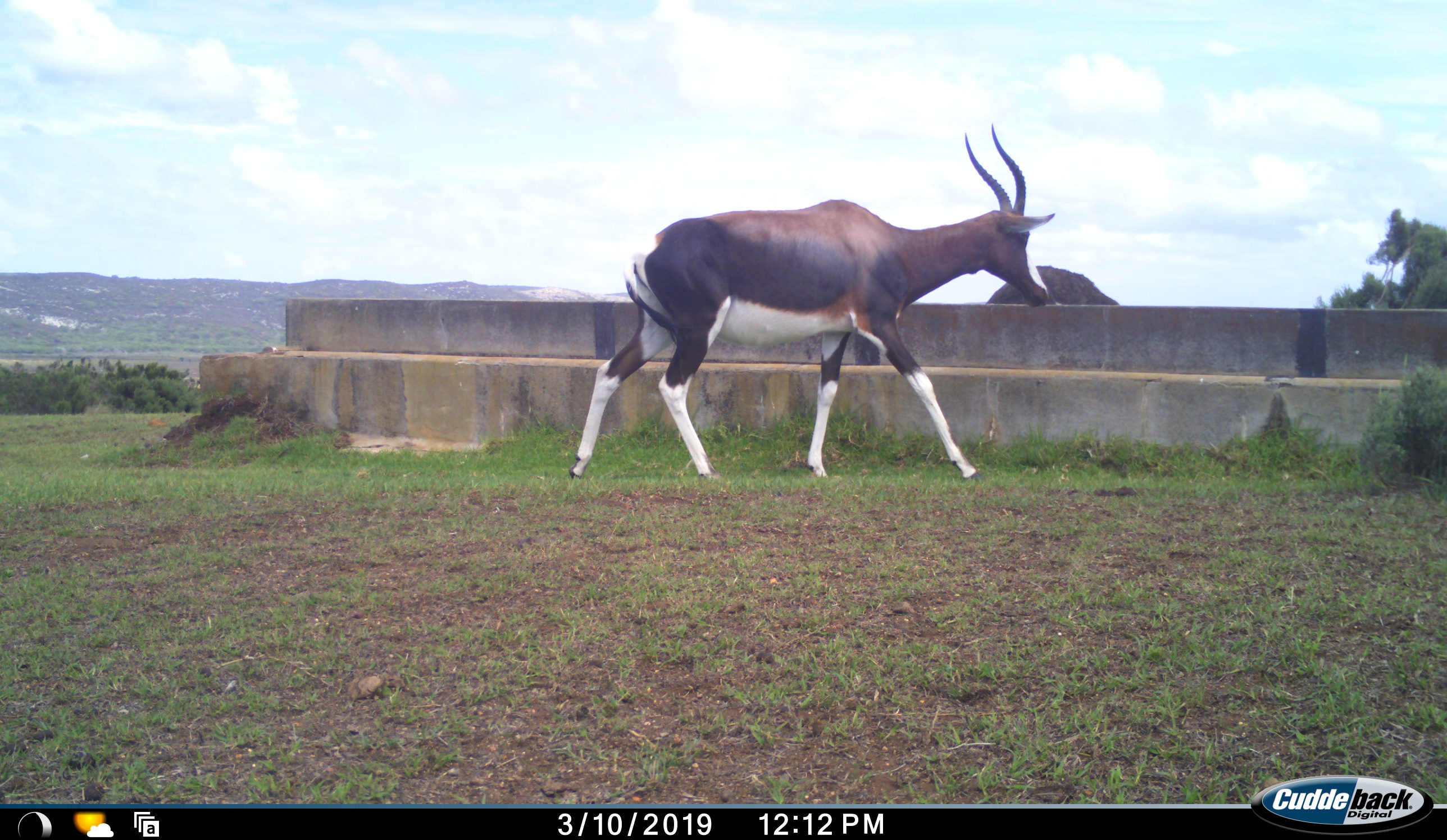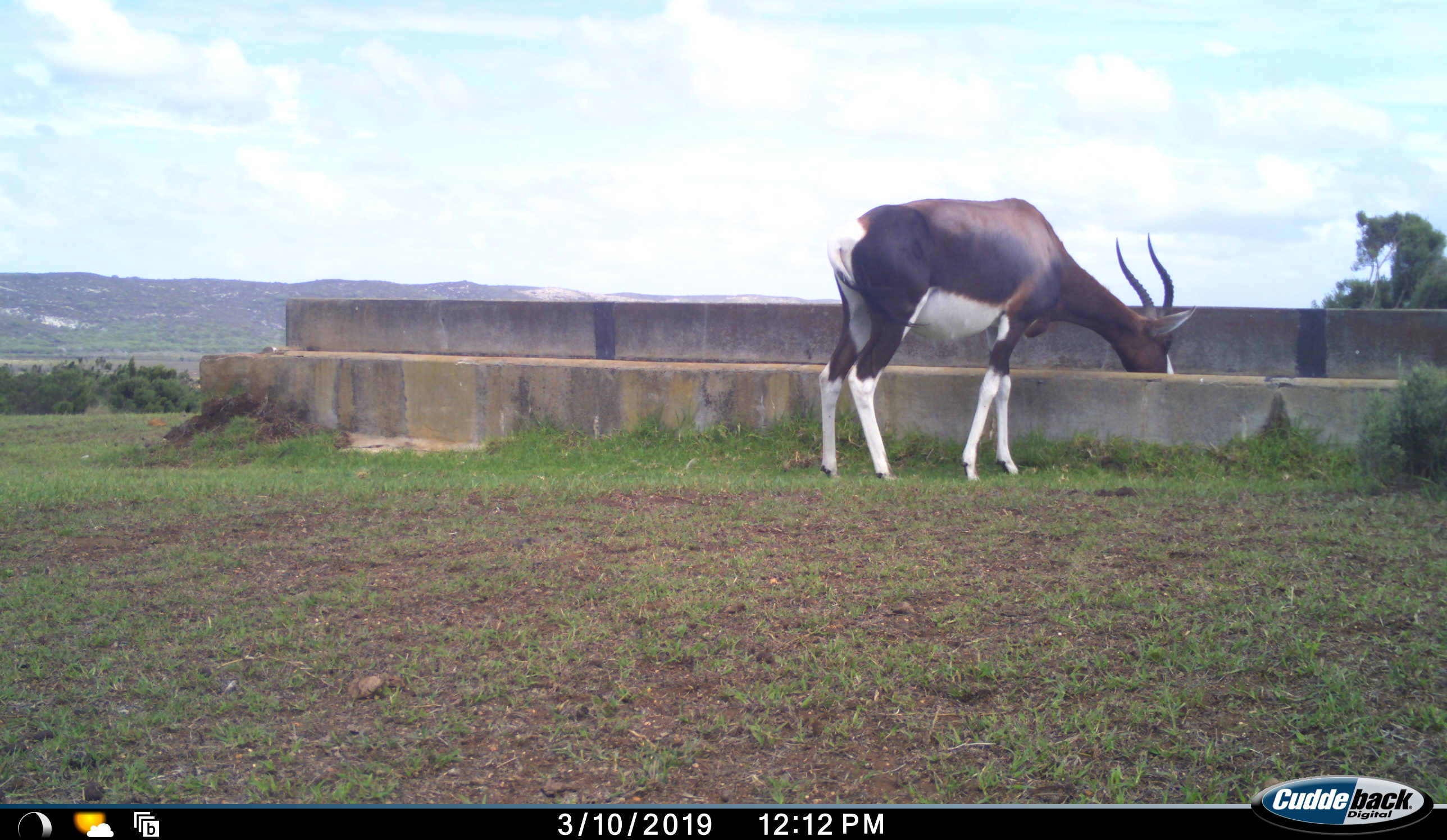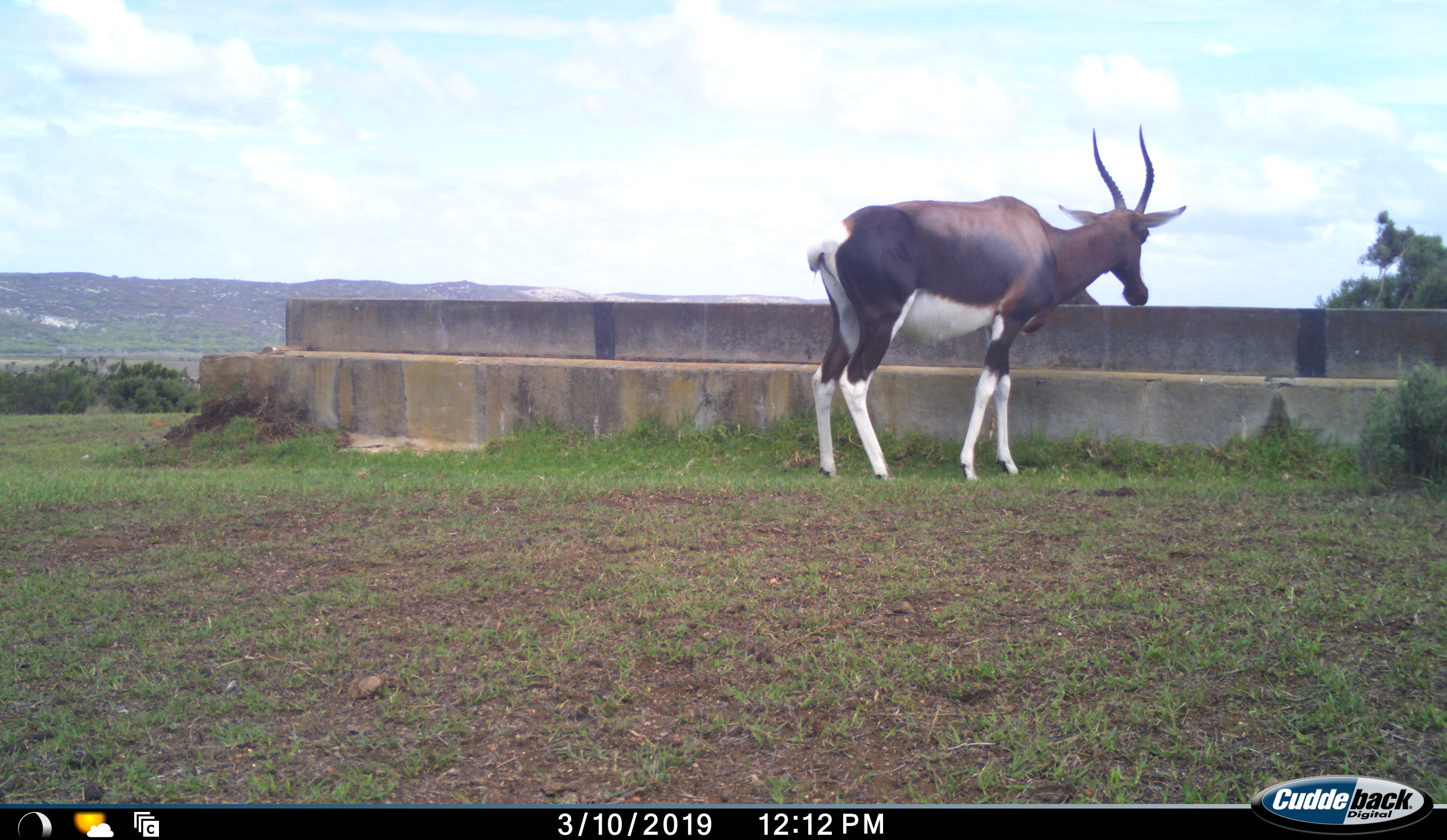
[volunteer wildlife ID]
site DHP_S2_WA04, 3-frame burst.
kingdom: Animalia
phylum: Chordata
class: Mammalia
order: Artiodactyla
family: Bovidae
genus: Damaliscus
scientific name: Damaliscus pygargus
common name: bontebok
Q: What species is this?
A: Bontebok (Damaliscus pygargus).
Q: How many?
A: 1.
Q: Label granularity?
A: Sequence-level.